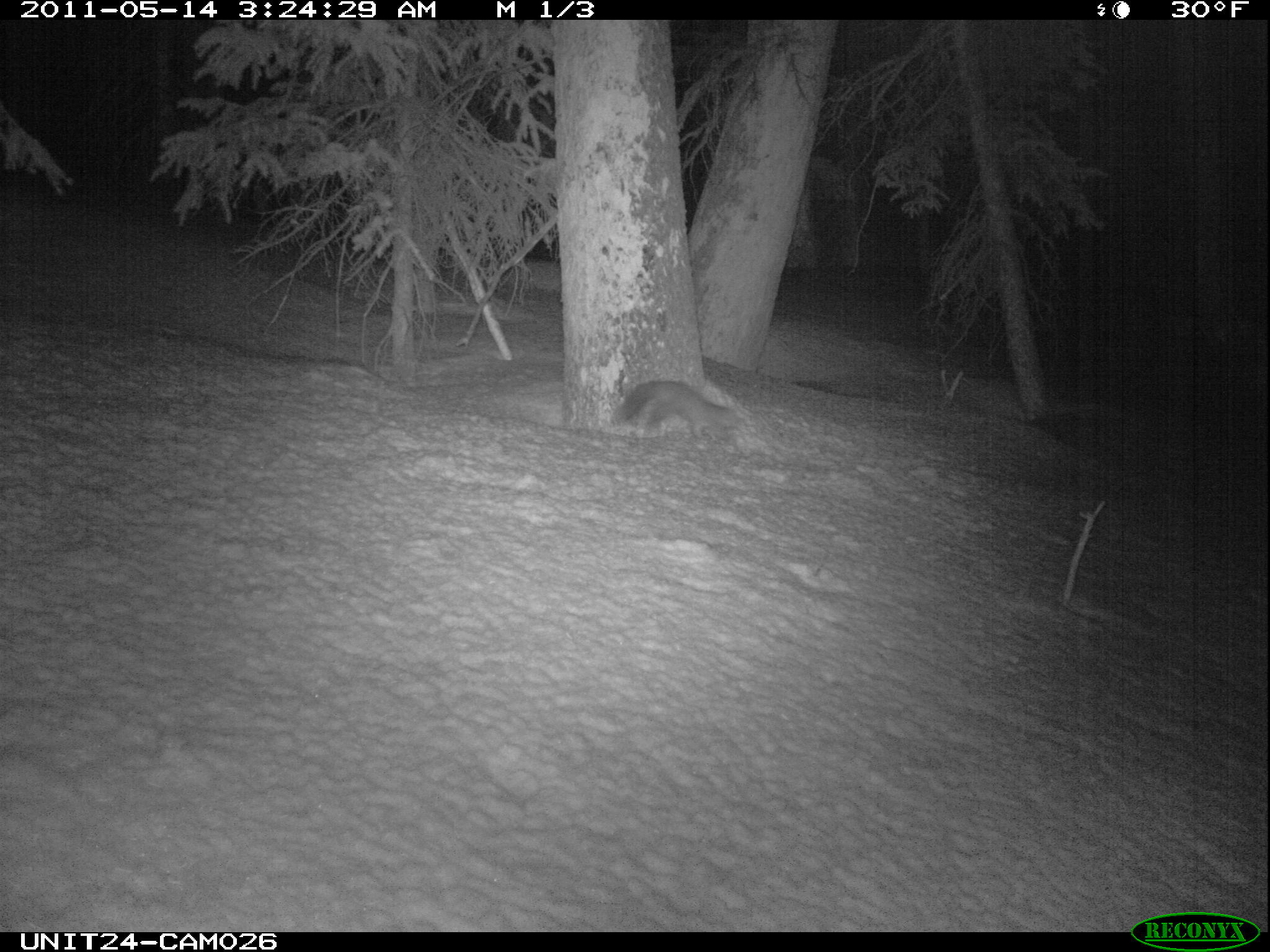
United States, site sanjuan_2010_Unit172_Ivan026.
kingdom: Animalia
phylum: Chordata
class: Mammalia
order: Carnivora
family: Mustelidae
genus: Martes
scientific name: Martes americana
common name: american marten